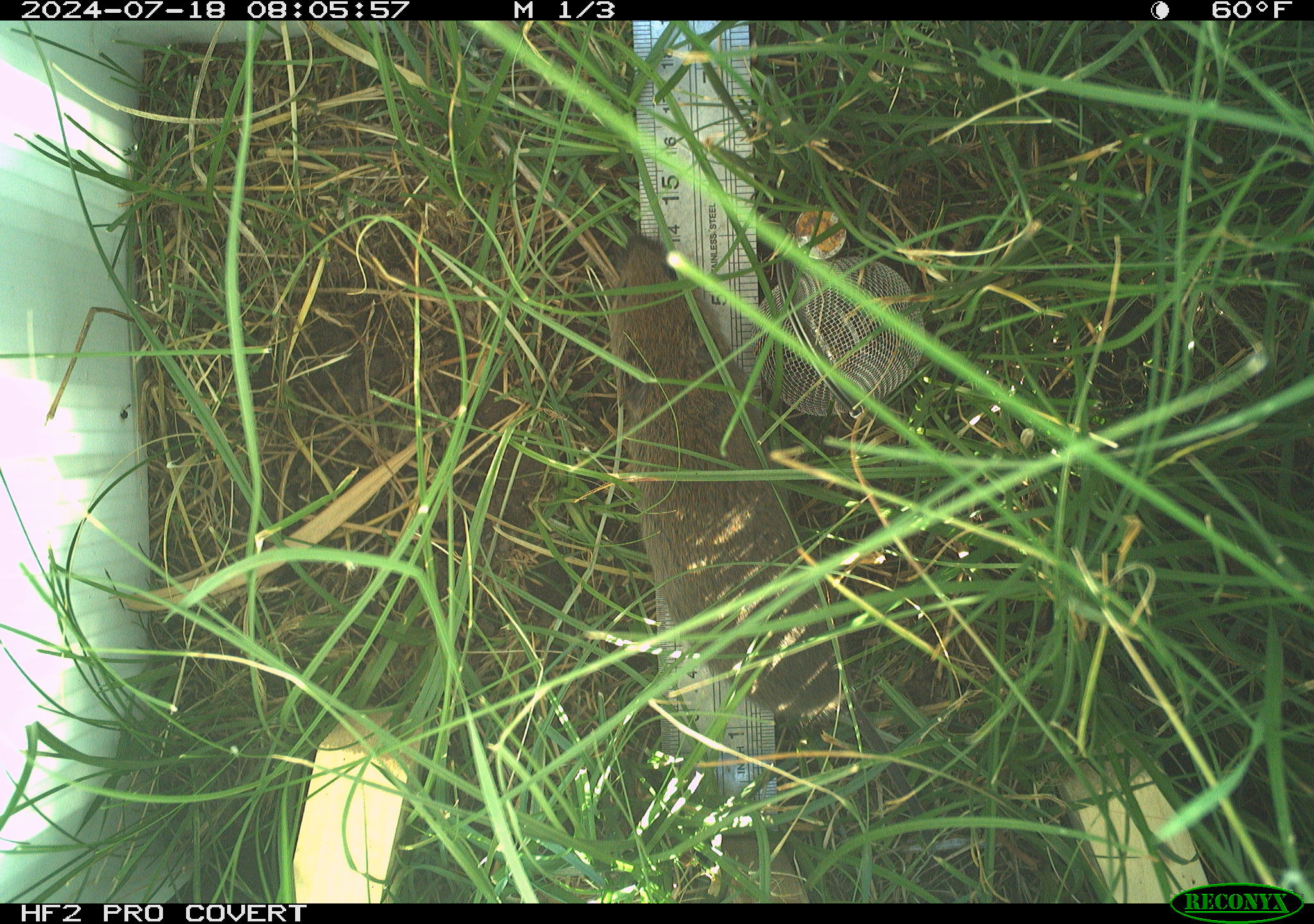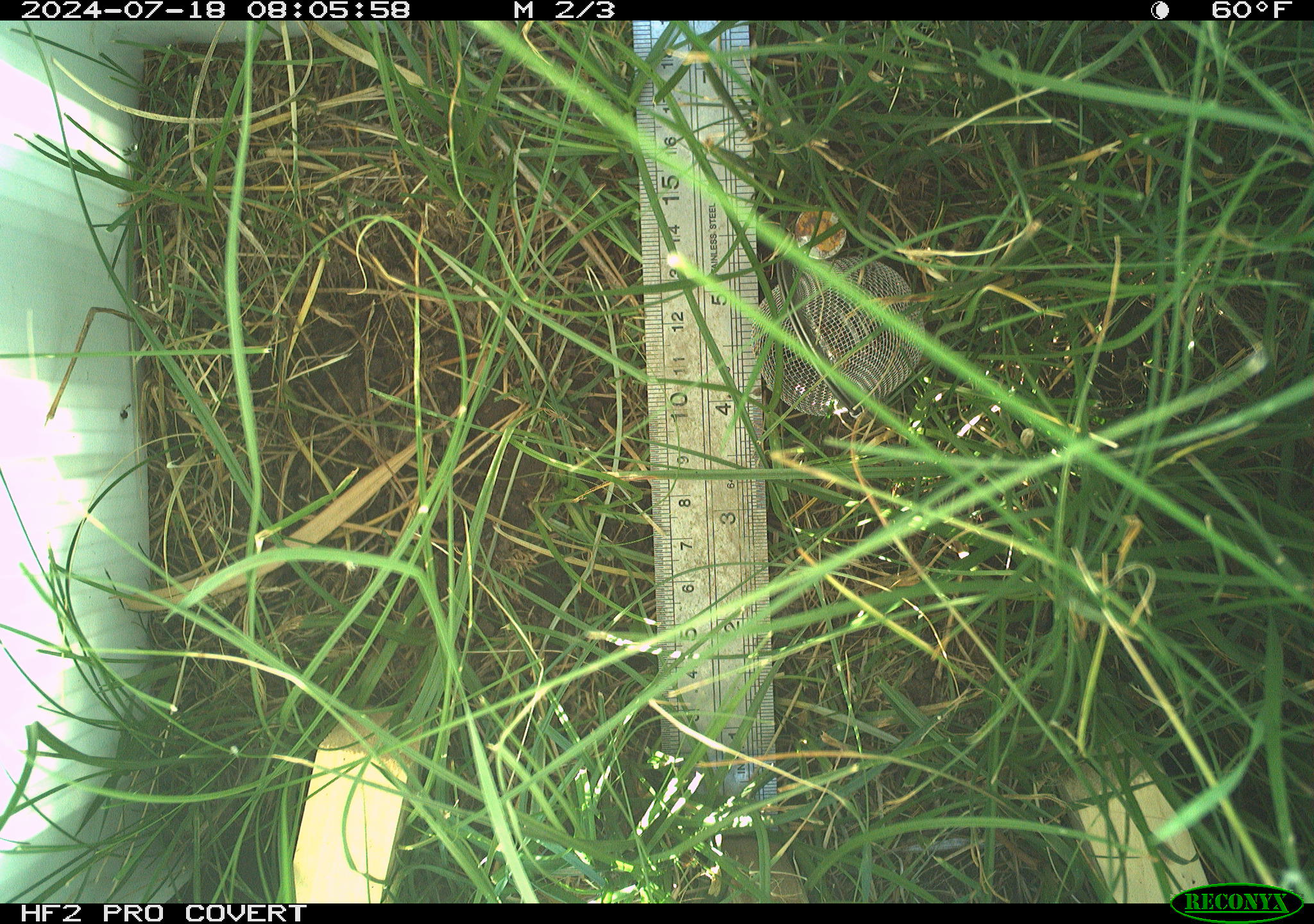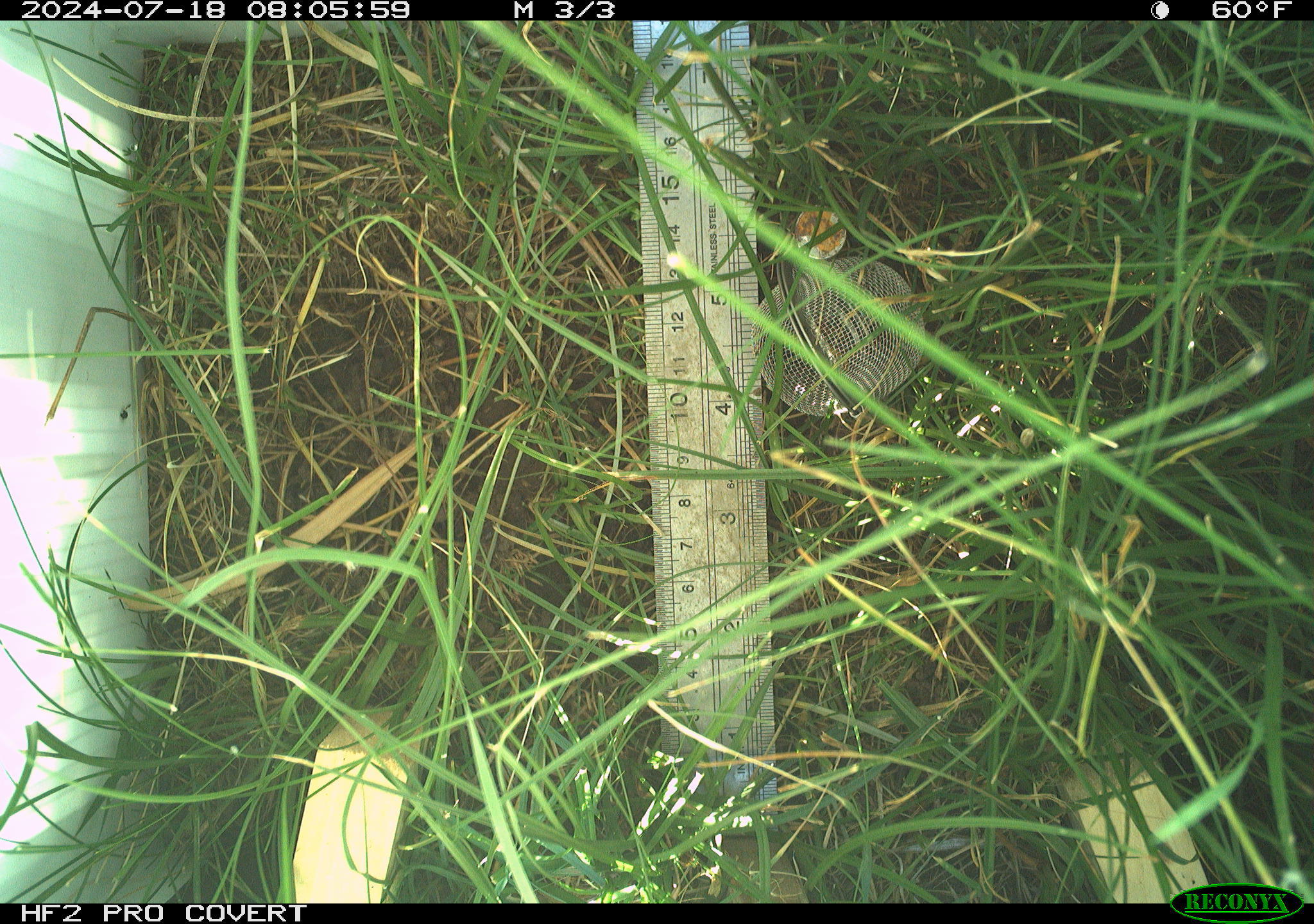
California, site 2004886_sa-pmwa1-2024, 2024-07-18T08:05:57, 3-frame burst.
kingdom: Animalia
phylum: Chordata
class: Mammalia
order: Rodentia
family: Cricetidae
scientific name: Arvicolinae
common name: voles, lemmings, and muskrats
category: arvicolinae subfamily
Arvicolinae subfamily (voles, lemmings, and muskrats) (Arvicolinae).